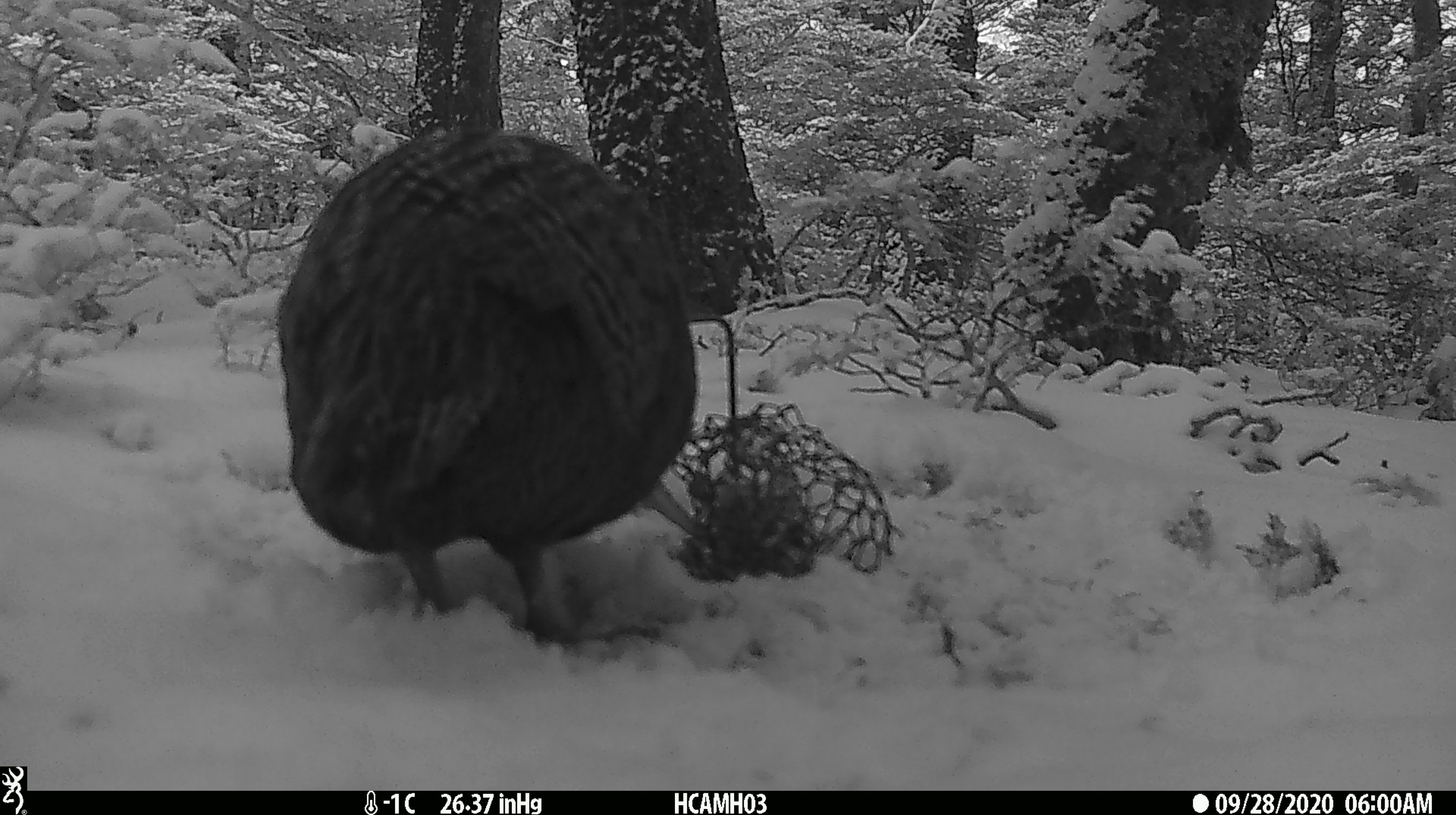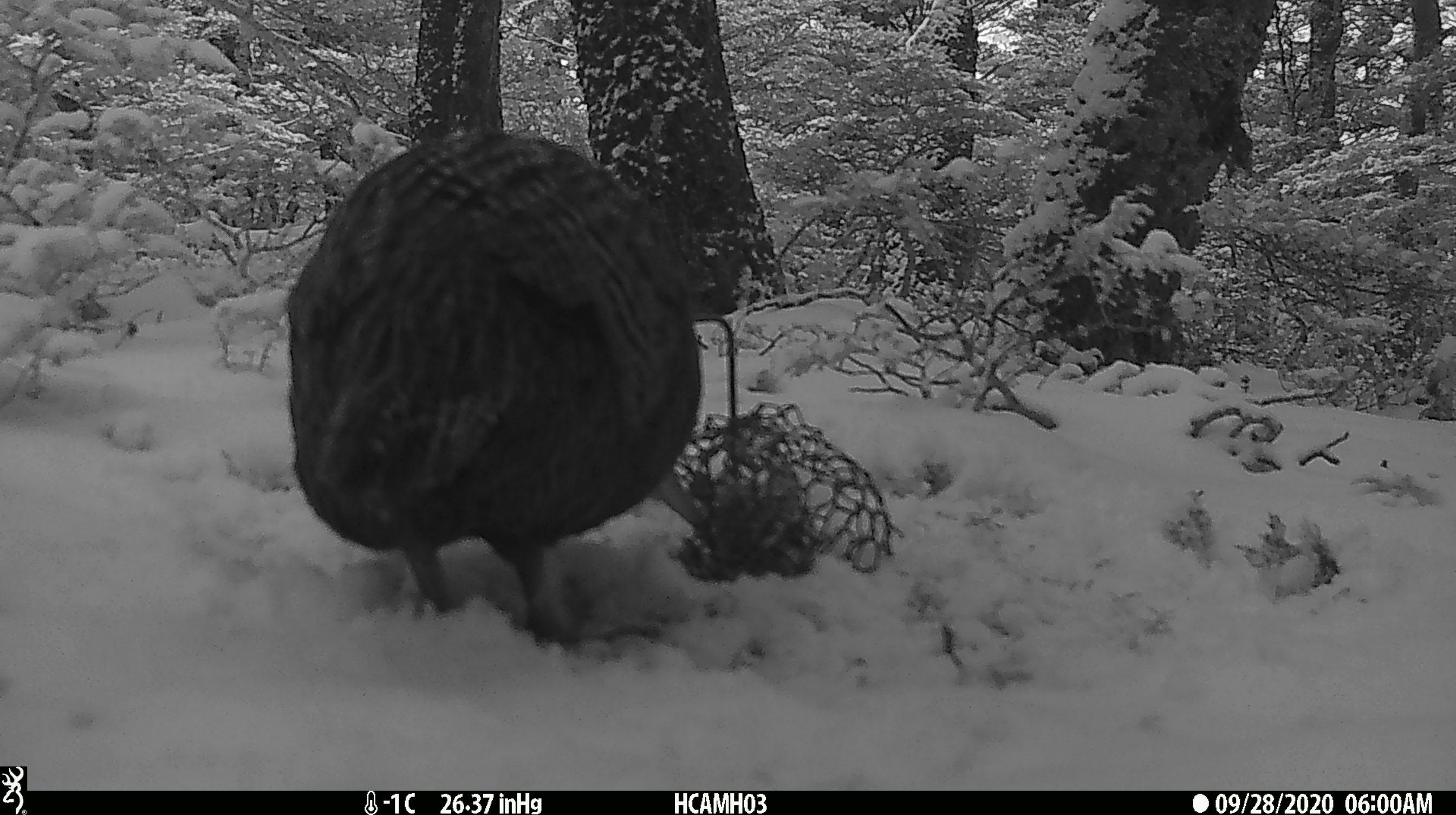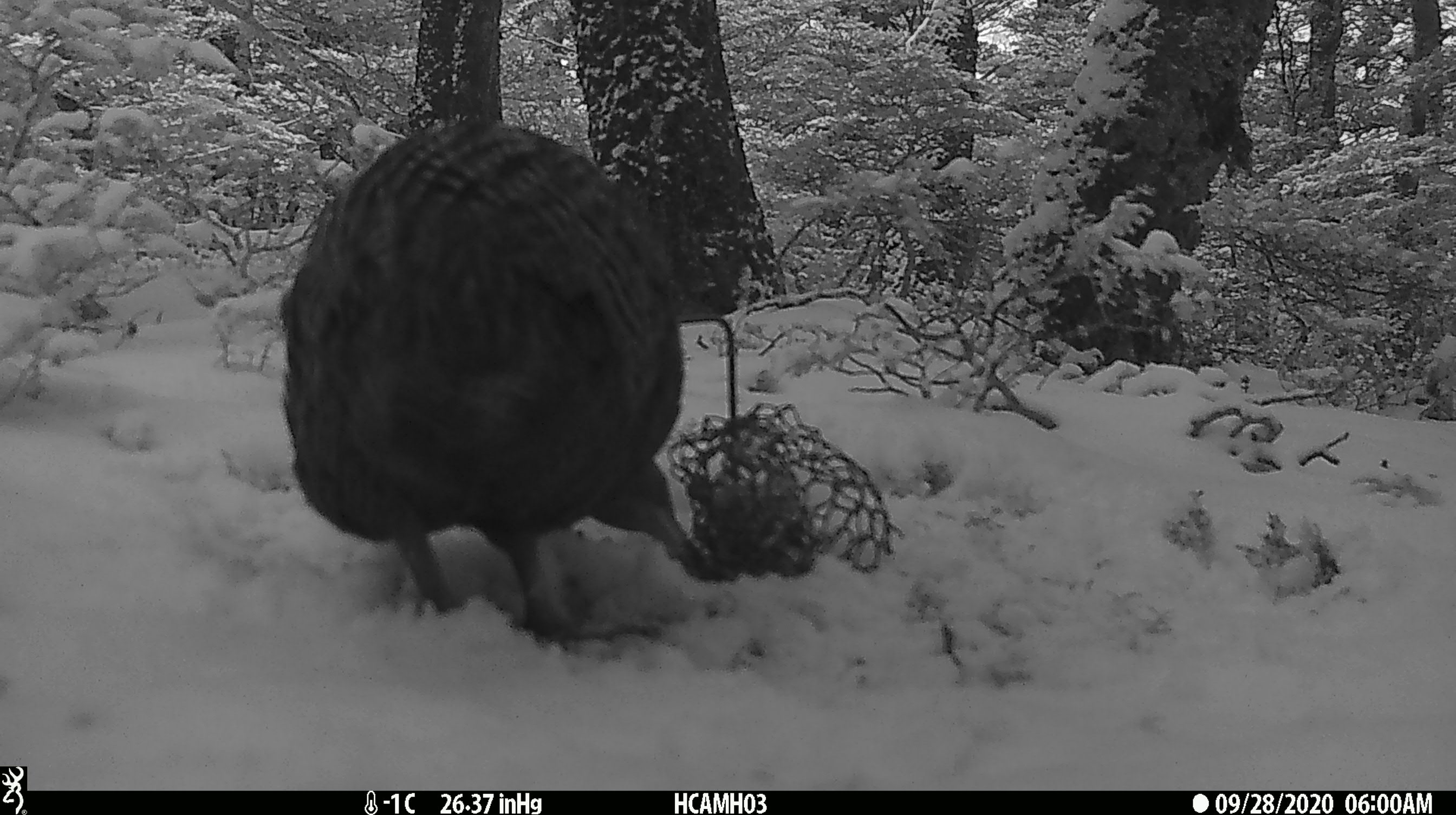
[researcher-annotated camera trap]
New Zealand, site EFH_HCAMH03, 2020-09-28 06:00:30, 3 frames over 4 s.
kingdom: Animalia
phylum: Chordata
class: Aves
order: Gruiformes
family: Rallidae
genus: Gallirallus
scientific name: Gallirallus australis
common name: weka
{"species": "weka (Gallirallus australis)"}